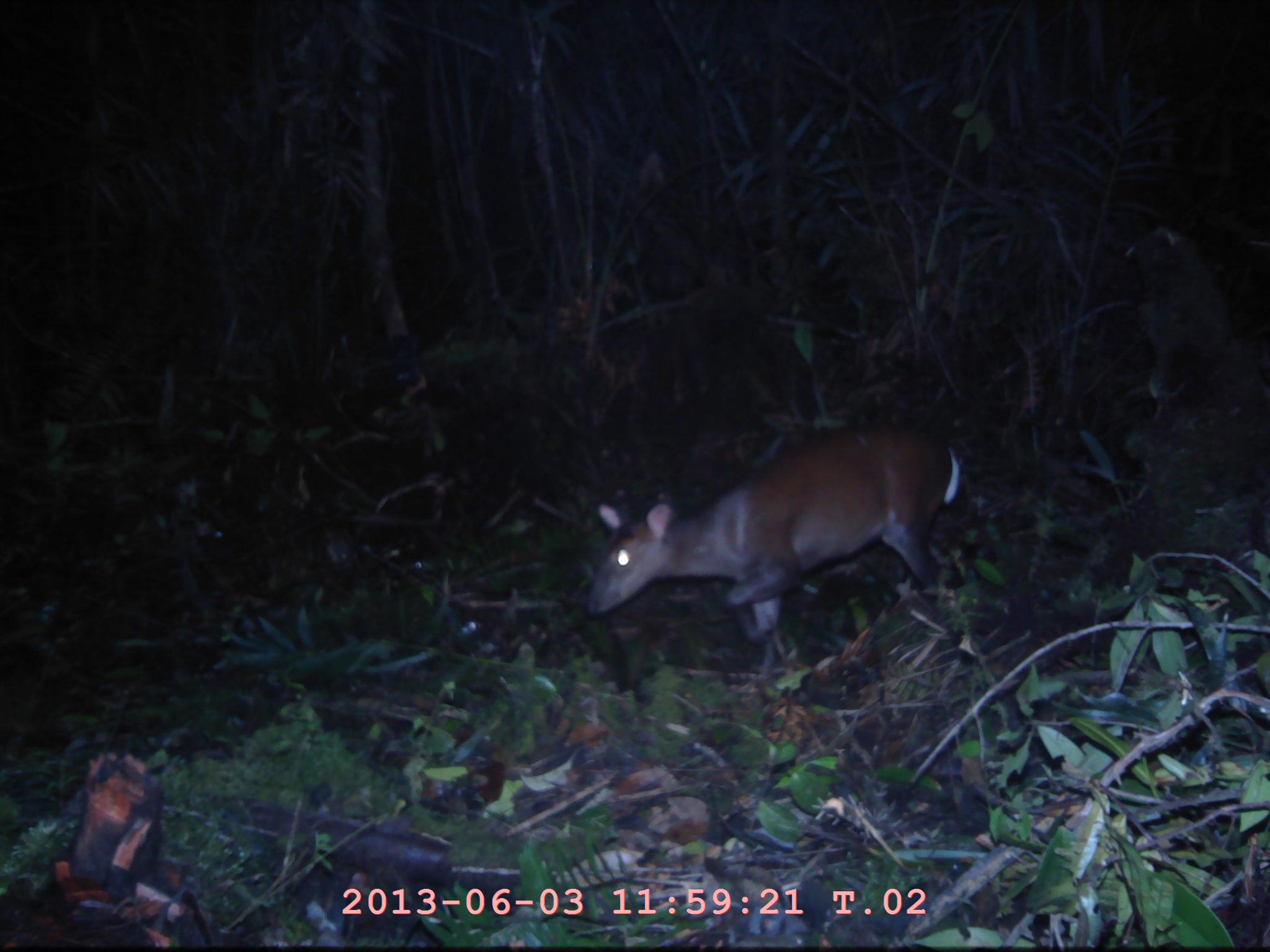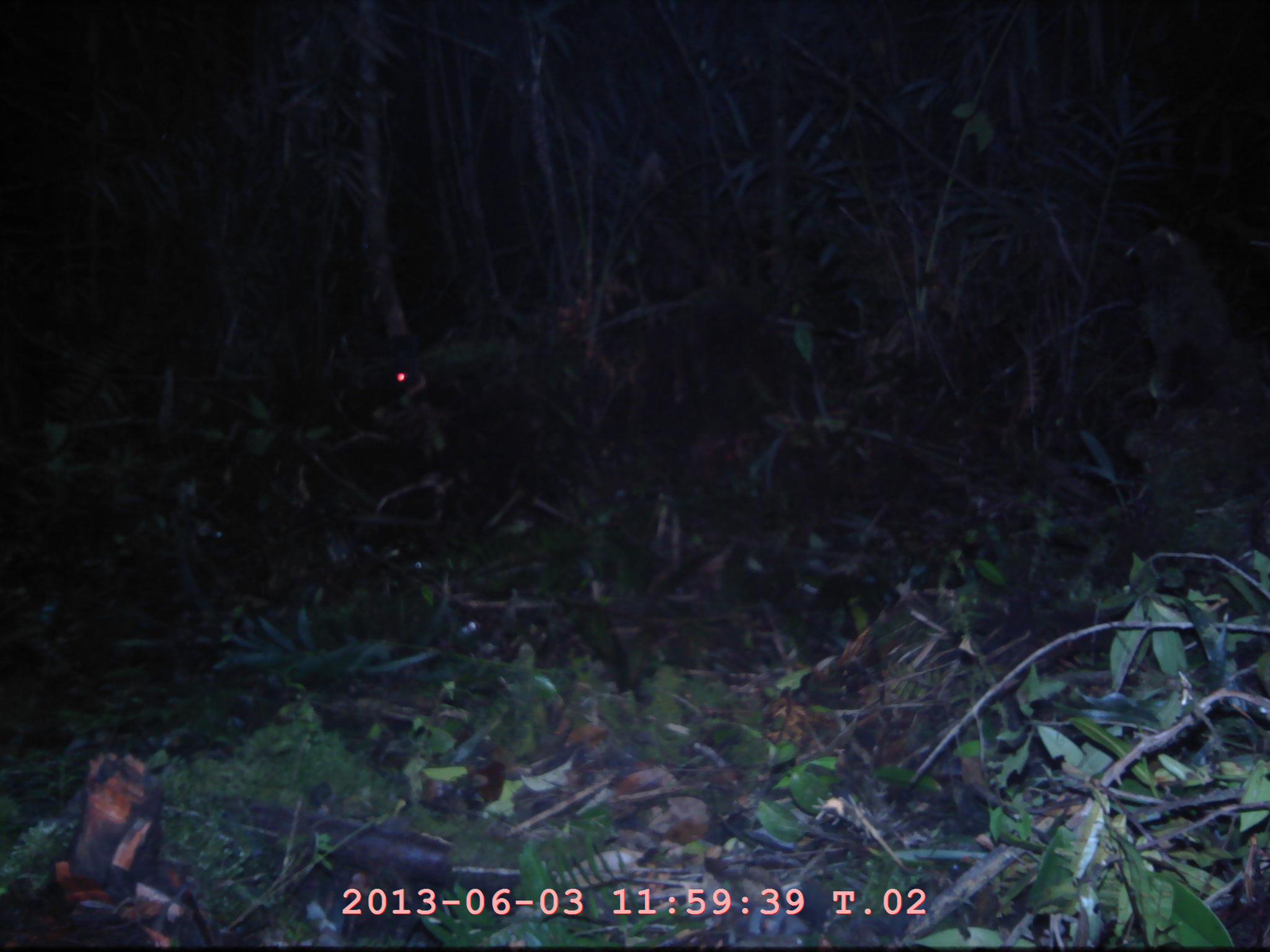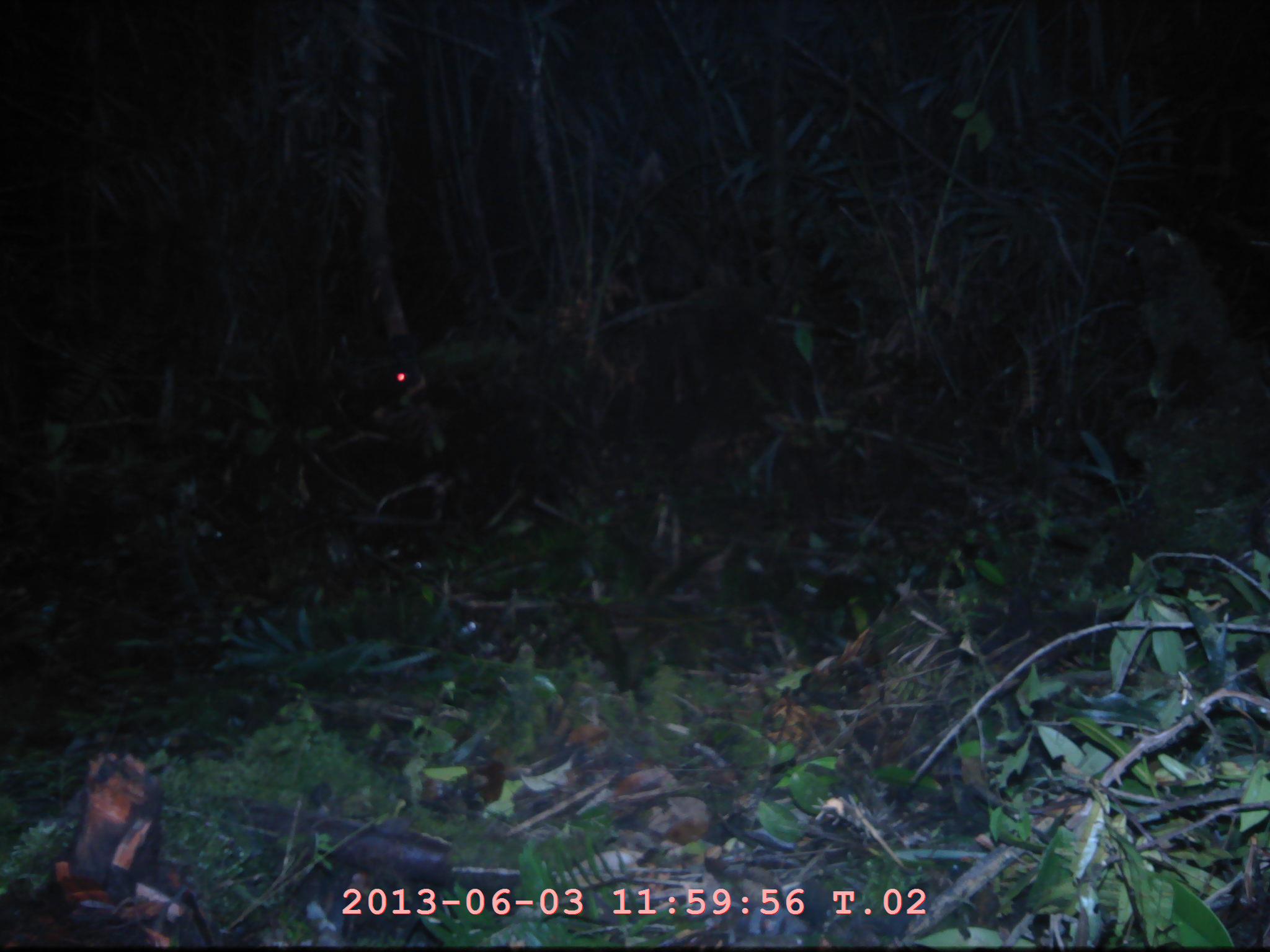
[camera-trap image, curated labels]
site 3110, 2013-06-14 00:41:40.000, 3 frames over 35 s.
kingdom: Animalia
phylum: Chordata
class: Mammalia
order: Artiodactyla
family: Cervidae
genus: Muntiacus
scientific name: Muntiacus muntjak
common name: southern red muntjac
Muntiacus muntjak (southern red muntjac), count 1.